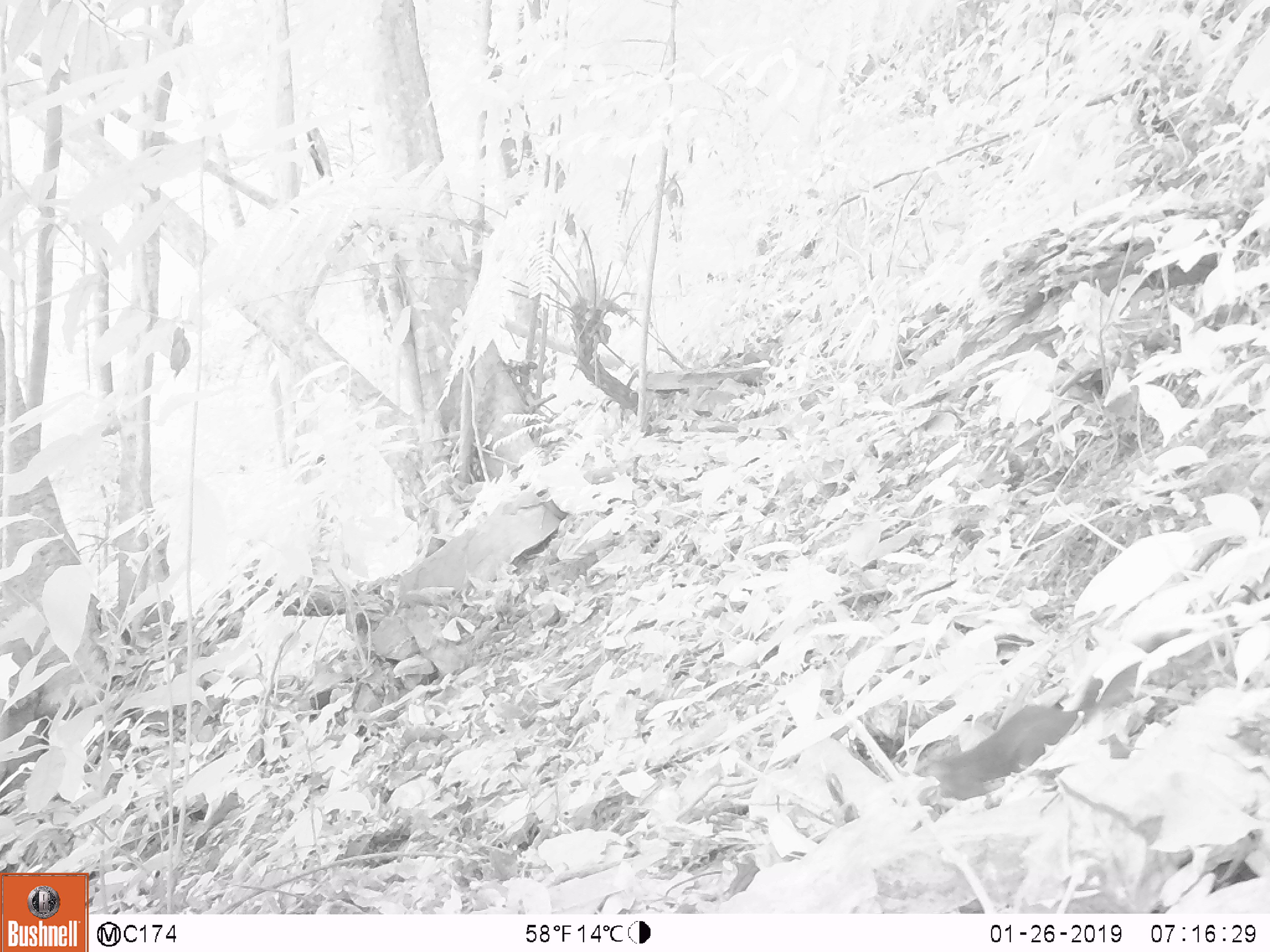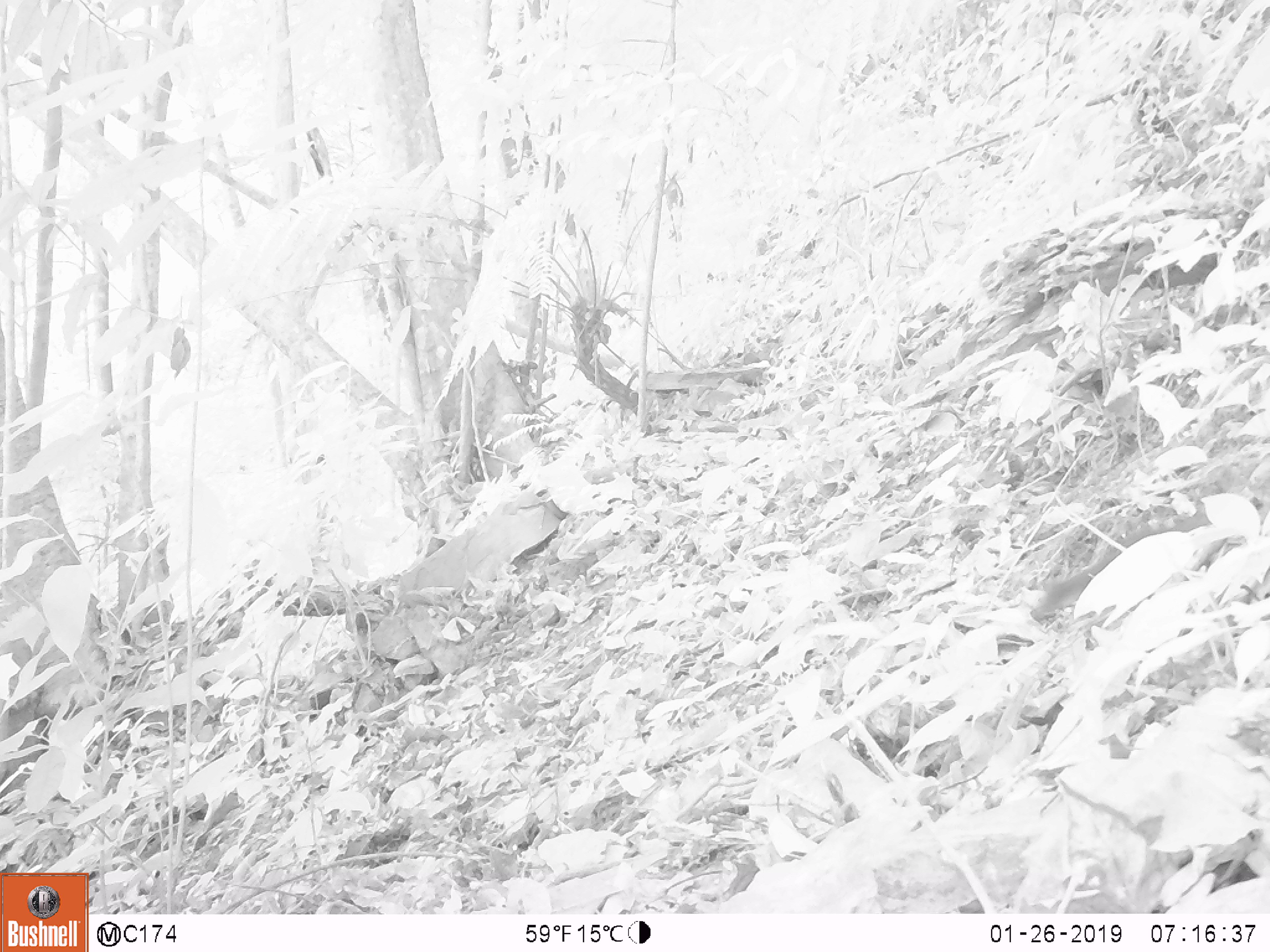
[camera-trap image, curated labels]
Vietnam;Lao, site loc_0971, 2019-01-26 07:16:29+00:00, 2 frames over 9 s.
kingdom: Animalia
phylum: Chordata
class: Mammalia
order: Rodentia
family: Sciuridae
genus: Dremomys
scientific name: Dremomys rufigenis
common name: red-cheeked squirrel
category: red cheeked squirrel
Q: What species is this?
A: Red cheeked squirrel (red-cheeked squirrel) (Dremomys rufigenis).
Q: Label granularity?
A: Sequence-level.